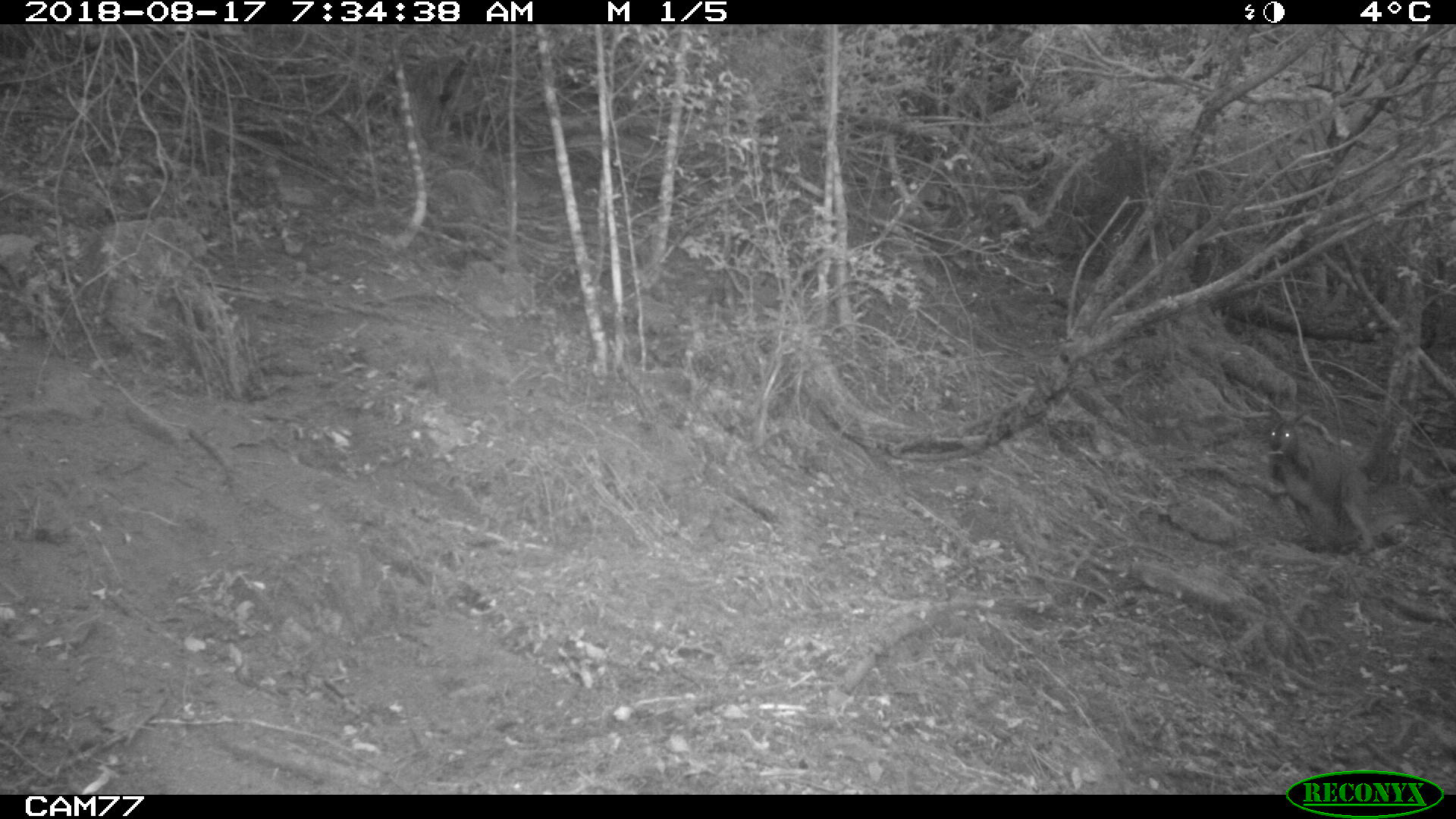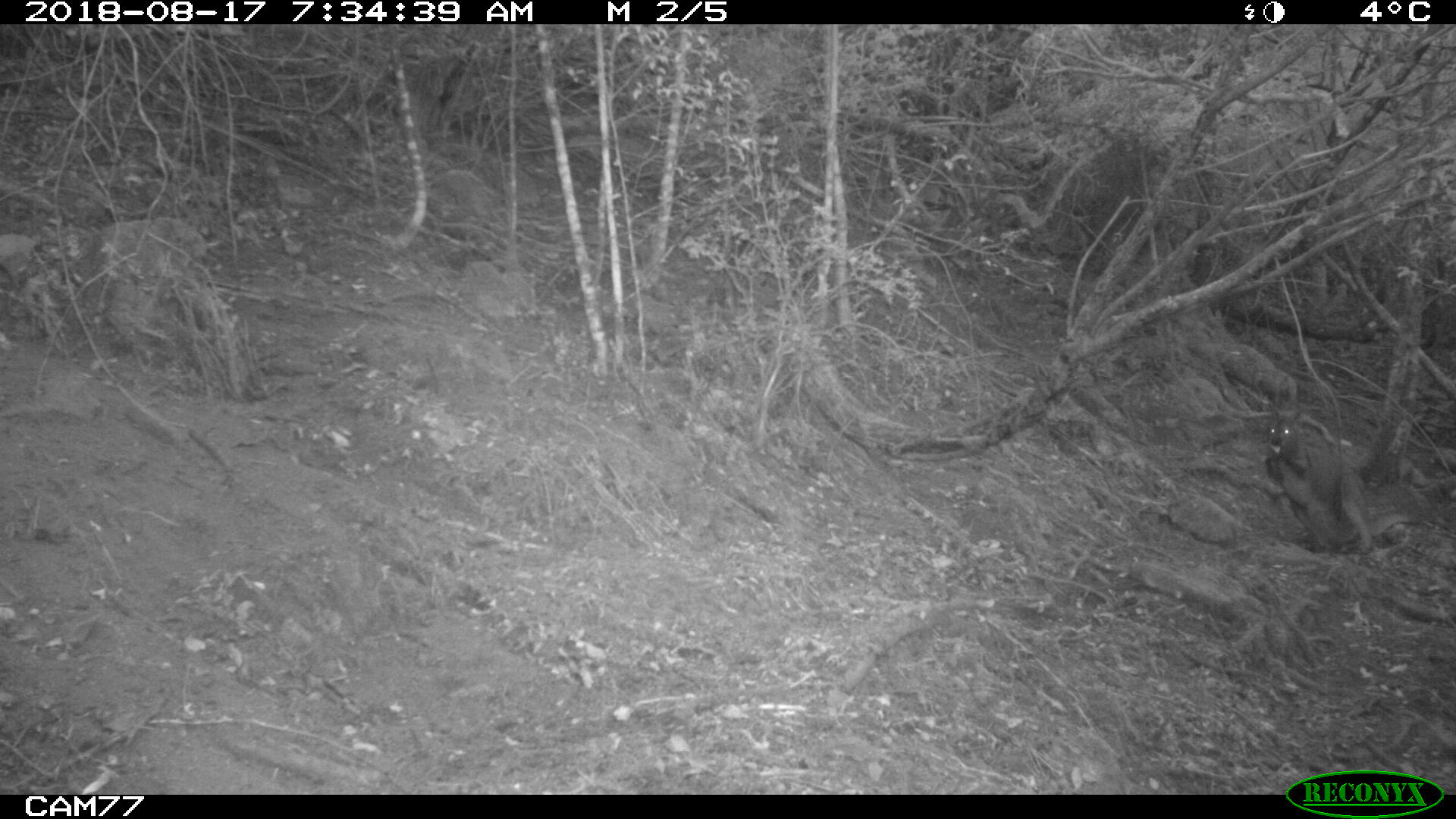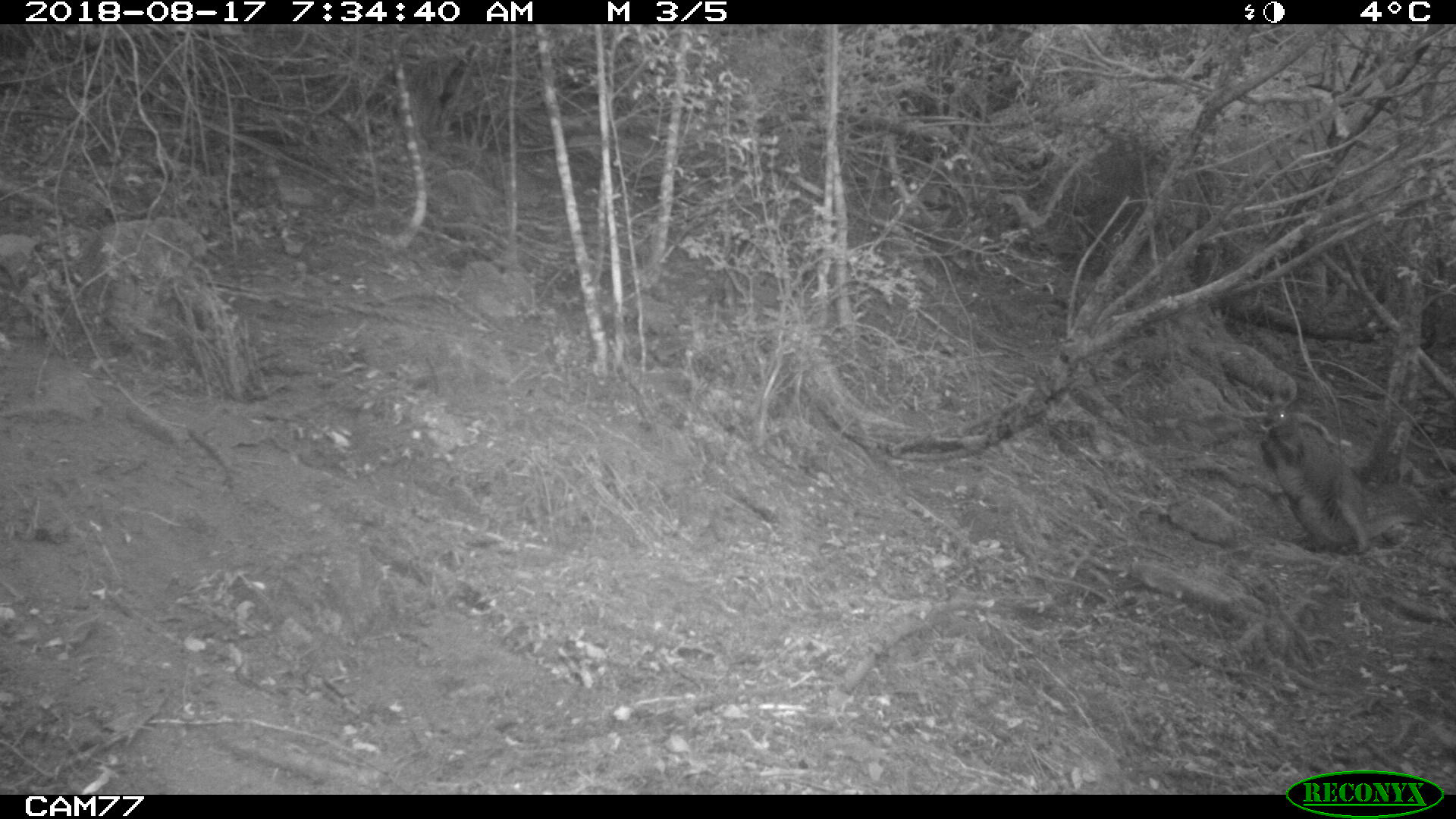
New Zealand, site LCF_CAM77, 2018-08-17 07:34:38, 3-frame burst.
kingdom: Animalia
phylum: Chordata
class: Mammalia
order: Diprotodontia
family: Macropodidae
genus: Notamacropus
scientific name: Notamacropus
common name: wallaby